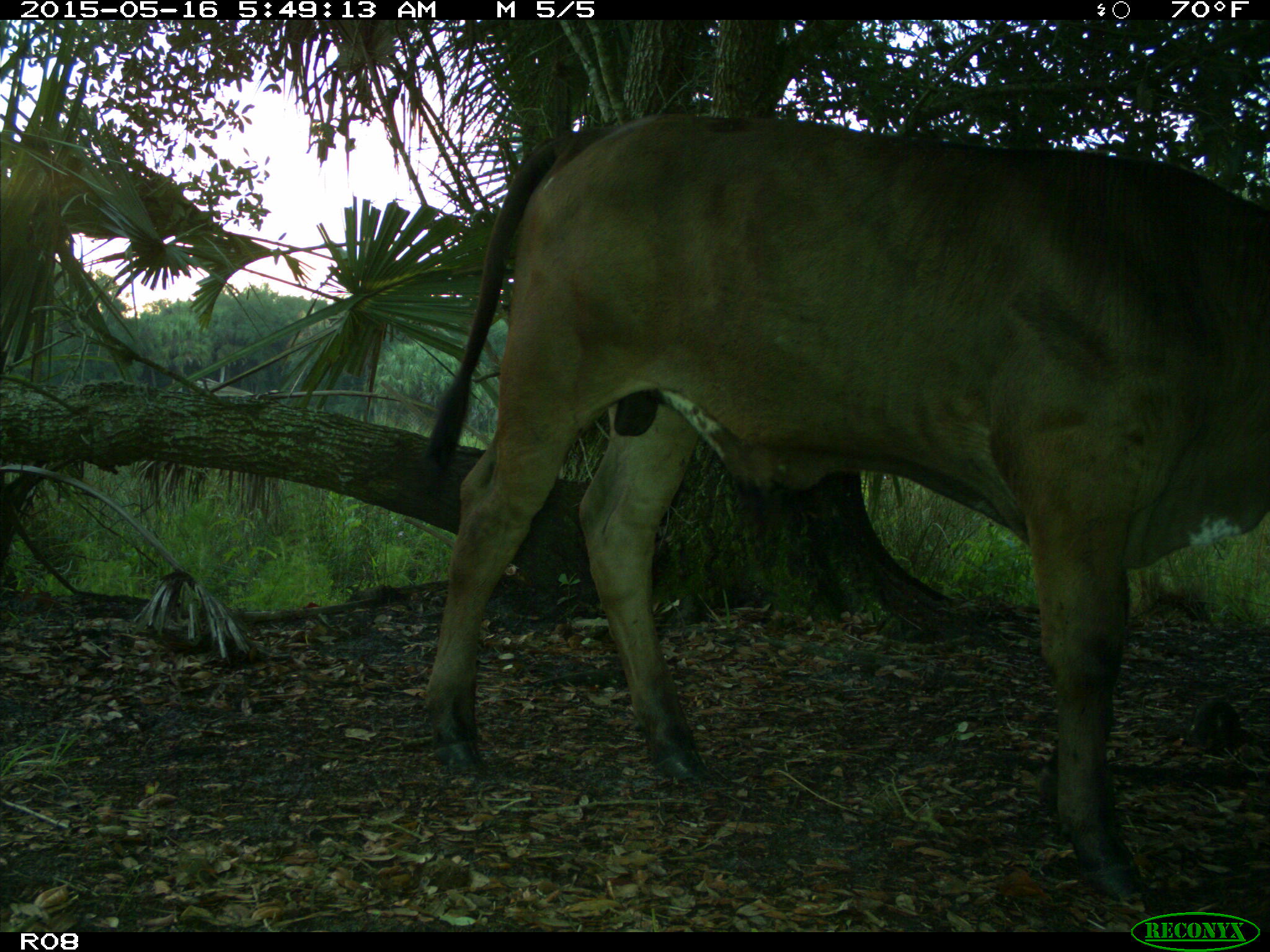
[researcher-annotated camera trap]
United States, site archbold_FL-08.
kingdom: Animalia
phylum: Chordata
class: Mammalia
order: Artiodactyla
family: Bovidae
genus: Bos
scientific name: Bos taurus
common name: domestic cow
Bos taurus (domestic cow).